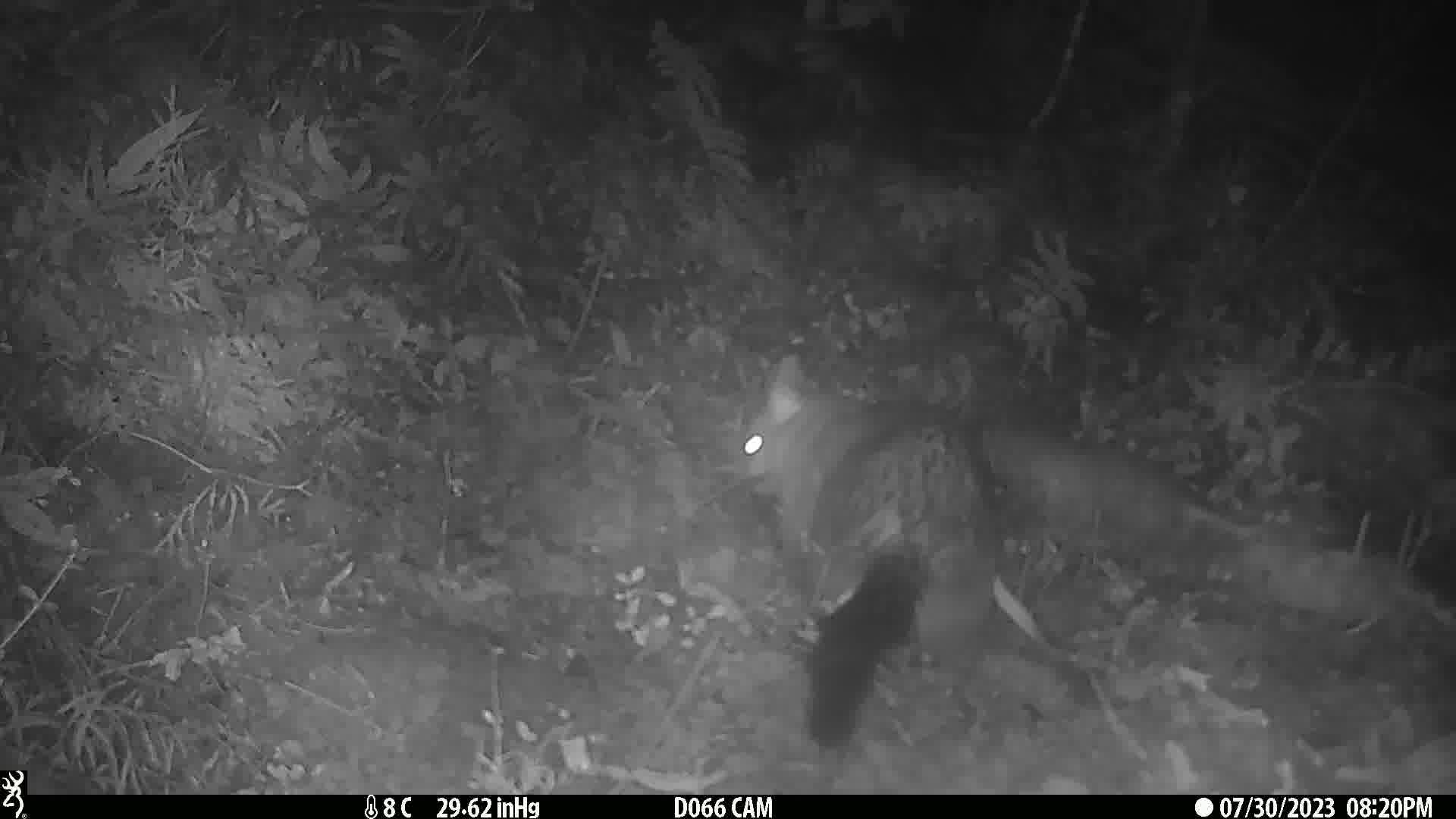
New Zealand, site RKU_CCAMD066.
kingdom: Animalia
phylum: Chordata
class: Mammalia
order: Diprotodontia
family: Phalangeridae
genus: Trichosurus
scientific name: Trichosurus vulpecula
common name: common brushtail possum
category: possum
Possum (common brushtail possum) (Trichosurus vulpecula).